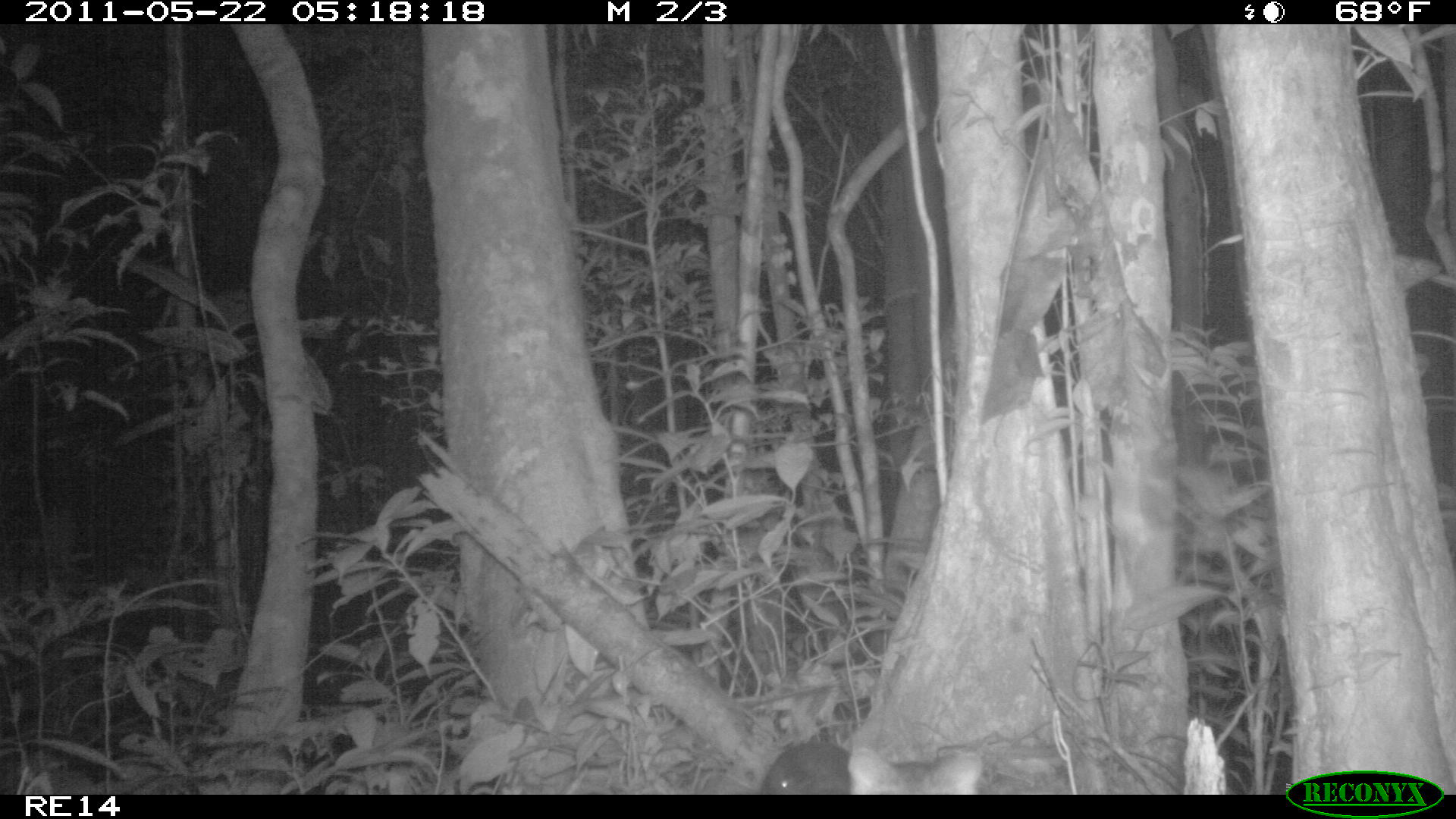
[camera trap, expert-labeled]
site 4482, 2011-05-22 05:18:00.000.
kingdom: Animalia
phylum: Chordata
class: Mammalia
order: Carnivora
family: Eupleridae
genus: Fossa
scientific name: Fossa fossana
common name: fanaloka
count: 1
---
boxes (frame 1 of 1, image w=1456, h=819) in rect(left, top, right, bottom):
fossa fossana: rect(760, 740, 982, 794)